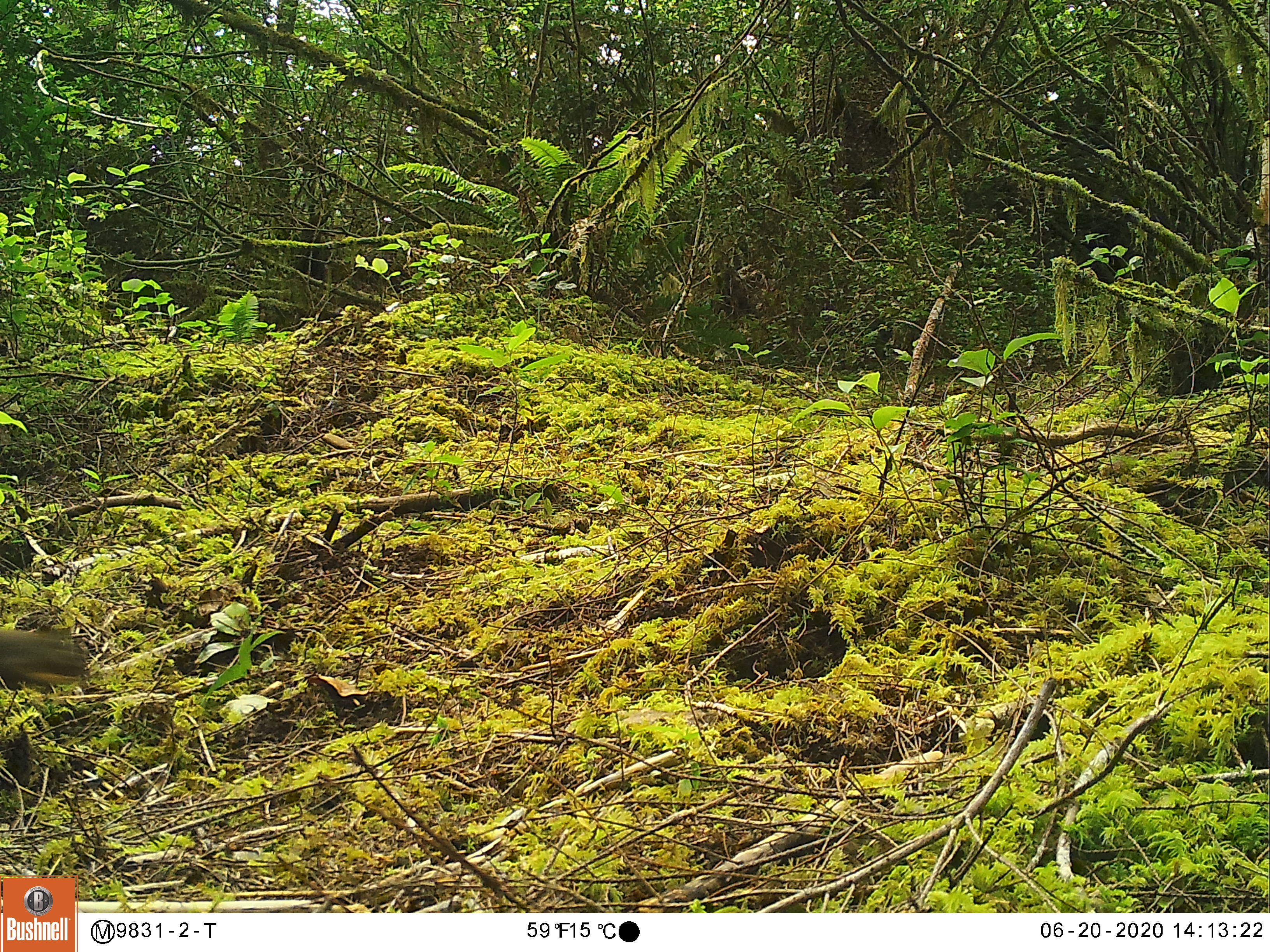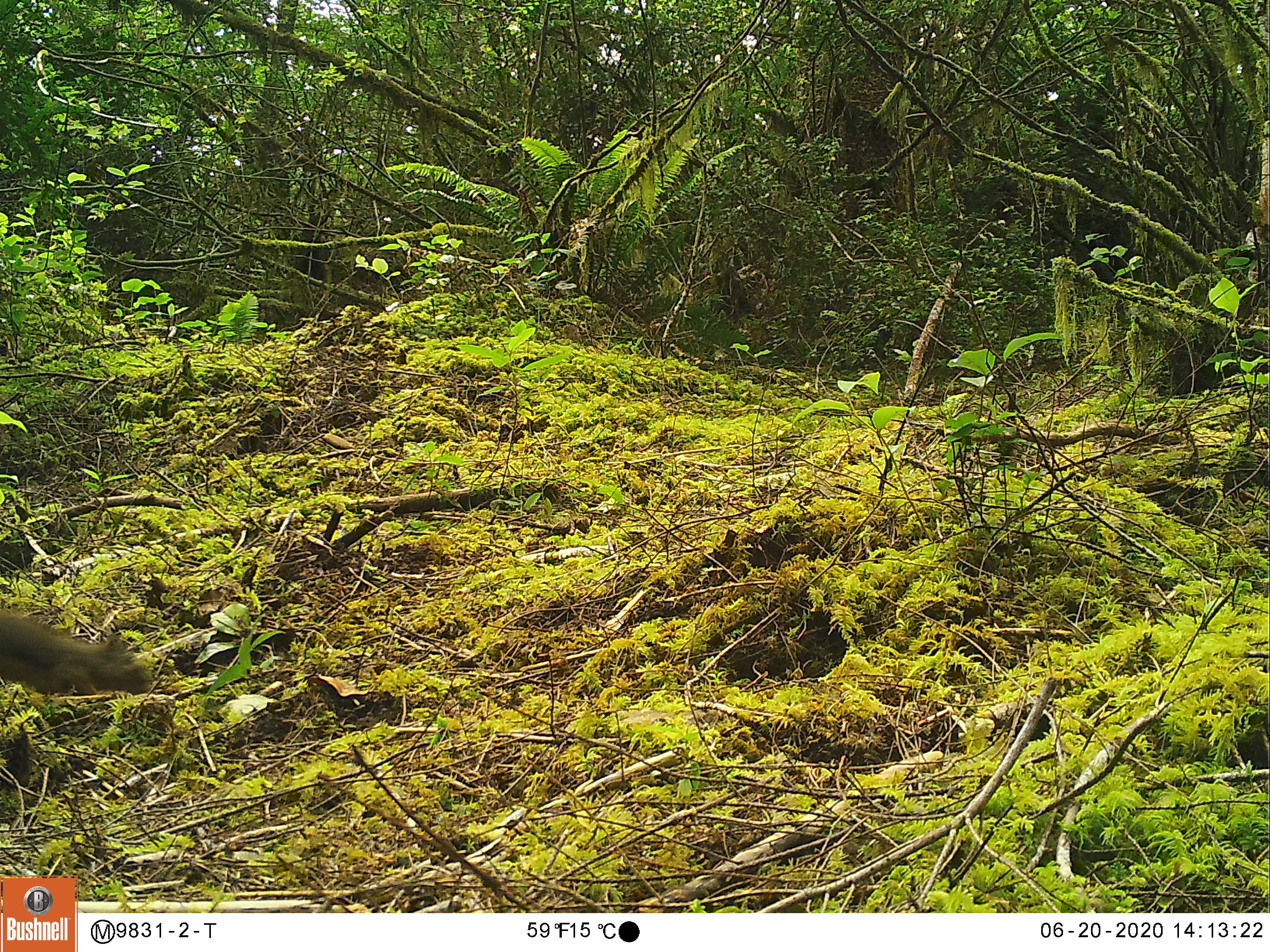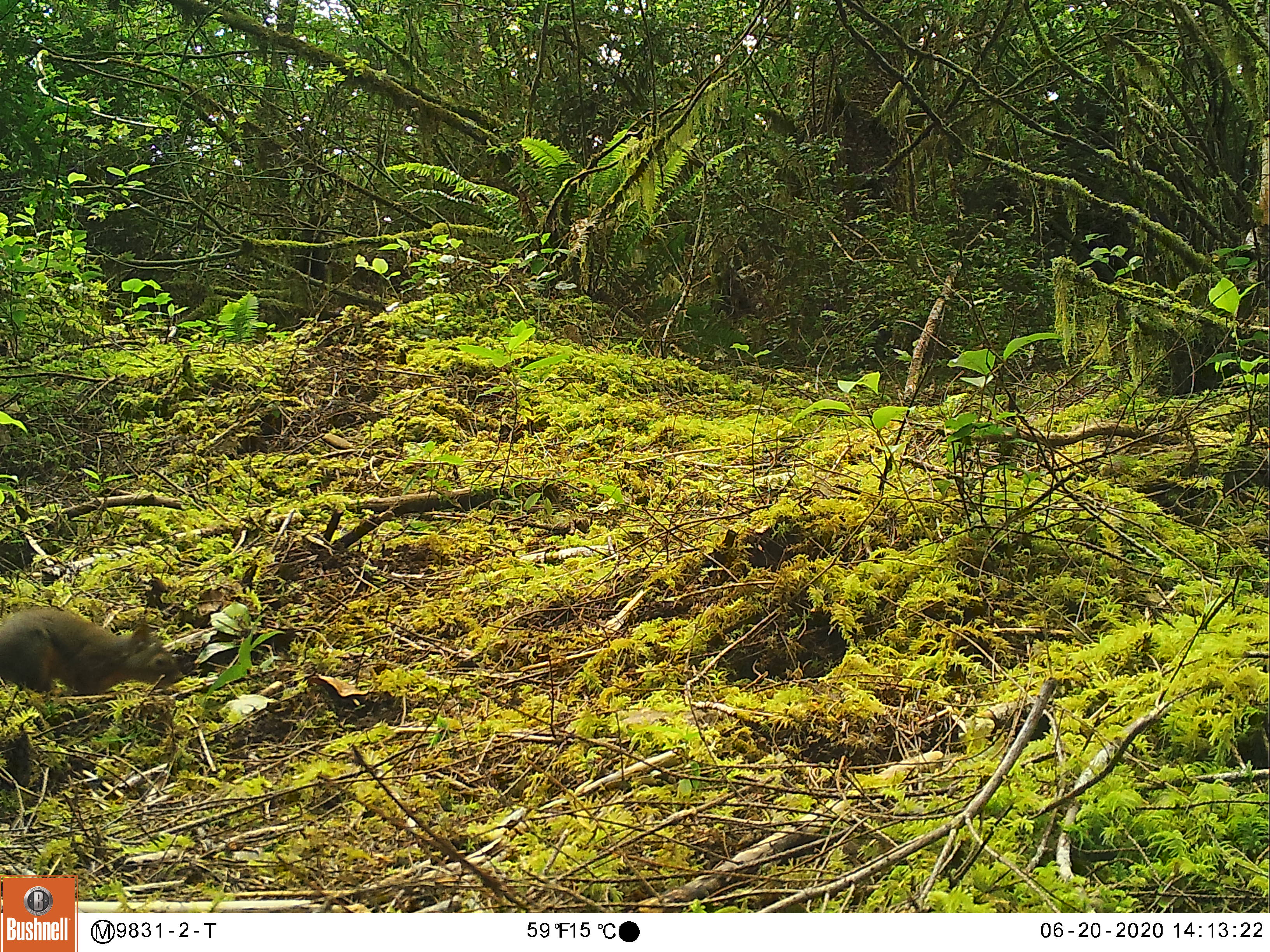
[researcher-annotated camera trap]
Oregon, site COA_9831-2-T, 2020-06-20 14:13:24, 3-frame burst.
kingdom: Animalia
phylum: Chordata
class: Mammalia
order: Rodentia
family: Sciuridae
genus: Tamiasciurus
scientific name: Tamiasciurus douglasii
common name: douglas squirrel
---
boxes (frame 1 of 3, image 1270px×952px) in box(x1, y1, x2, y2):
douglas squirrel: box(1, 622, 99, 707)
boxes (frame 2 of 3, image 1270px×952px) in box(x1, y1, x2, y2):
douglas squirrel: box(0, 601, 157, 708)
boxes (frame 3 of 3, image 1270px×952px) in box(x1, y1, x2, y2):
douglas squirrel: box(1, 601, 170, 714)